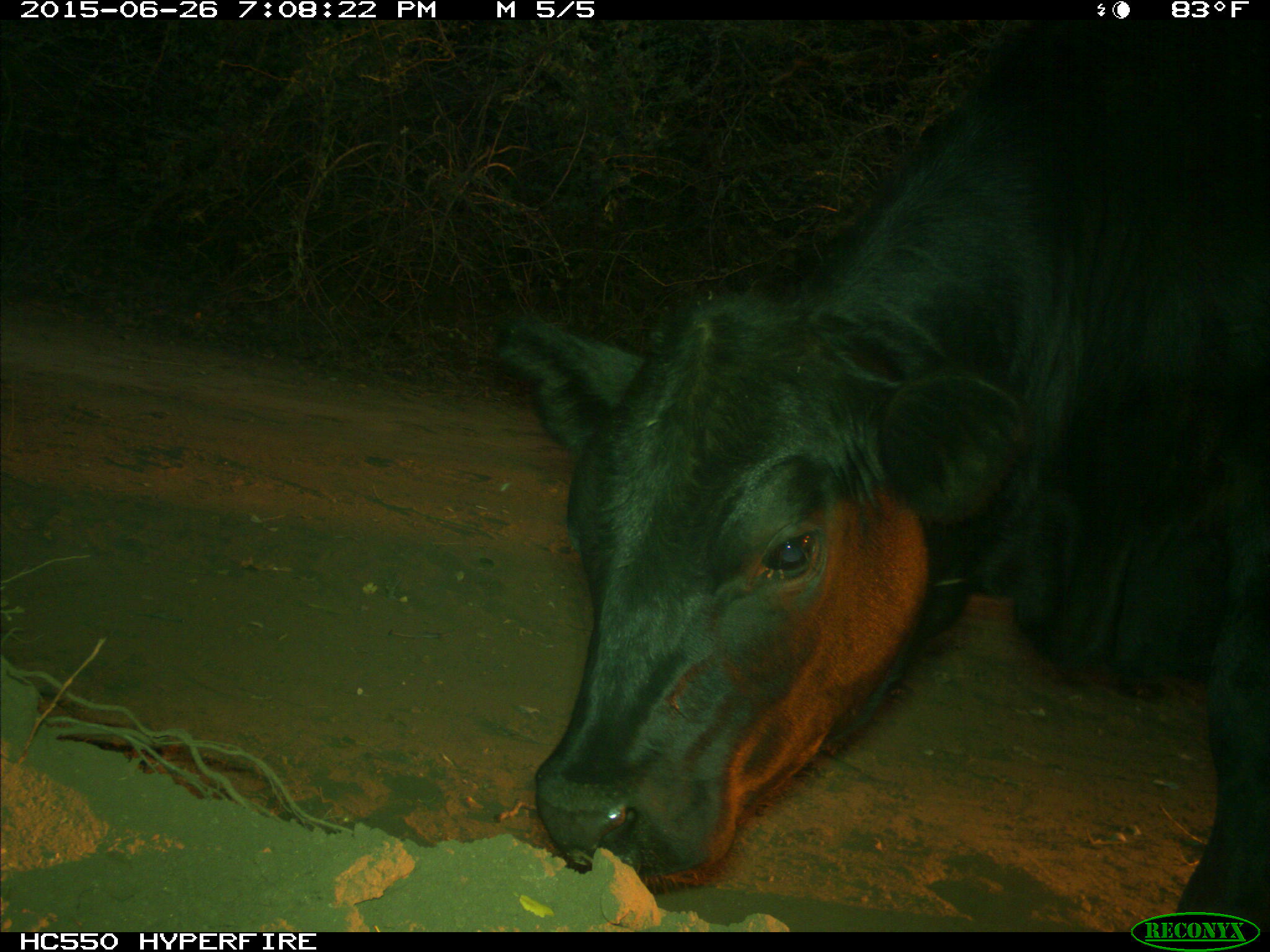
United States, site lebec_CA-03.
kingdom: Animalia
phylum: Chordata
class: Mammalia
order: Artiodactyla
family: Bovidae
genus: Bos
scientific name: Bos taurus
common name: domestic cow